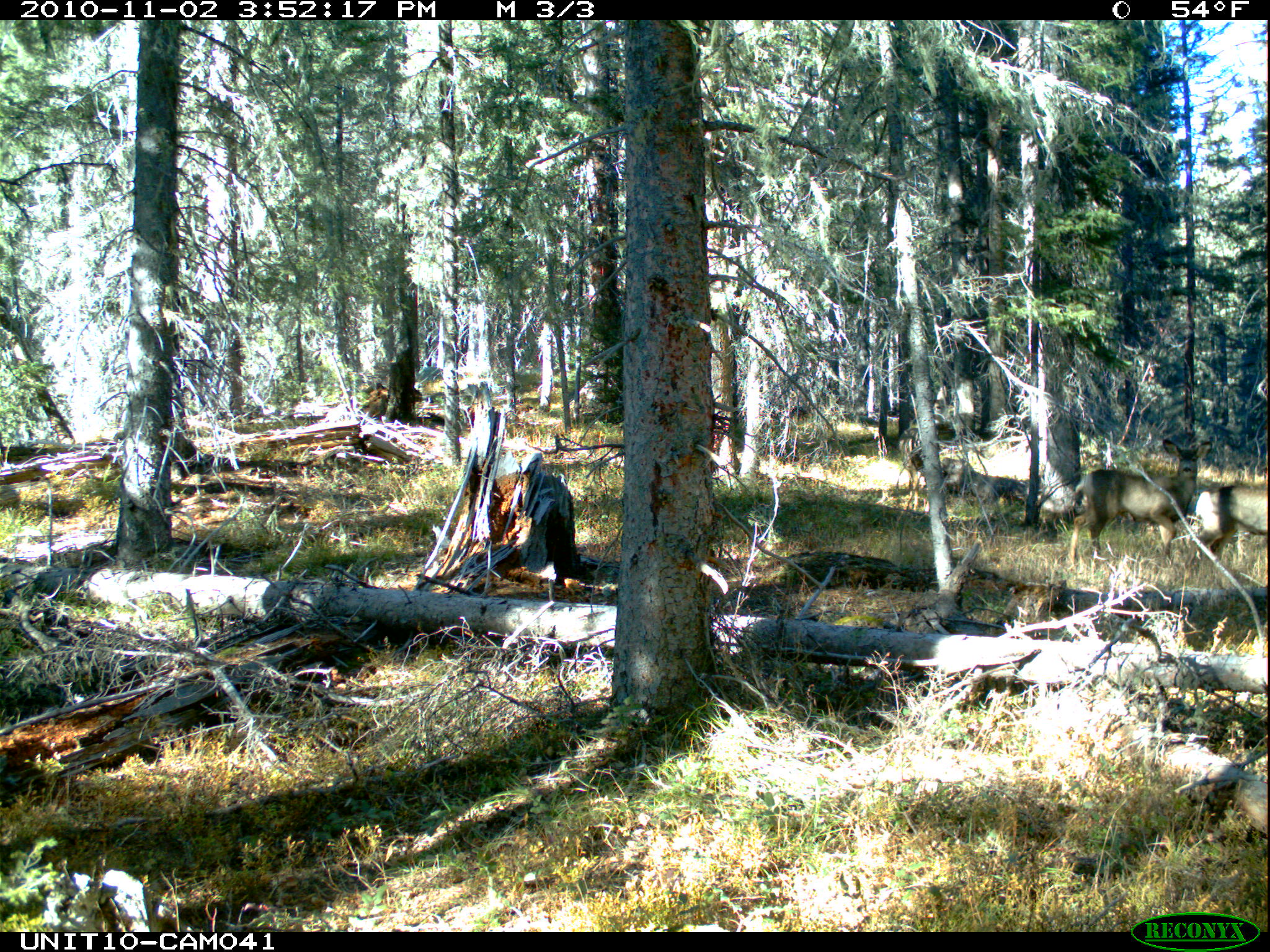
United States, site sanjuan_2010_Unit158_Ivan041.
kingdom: Animalia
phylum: Chordata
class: Mammalia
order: Artiodactyla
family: Cervidae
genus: Odocoileus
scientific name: Odocoileus hemionus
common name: mule deer